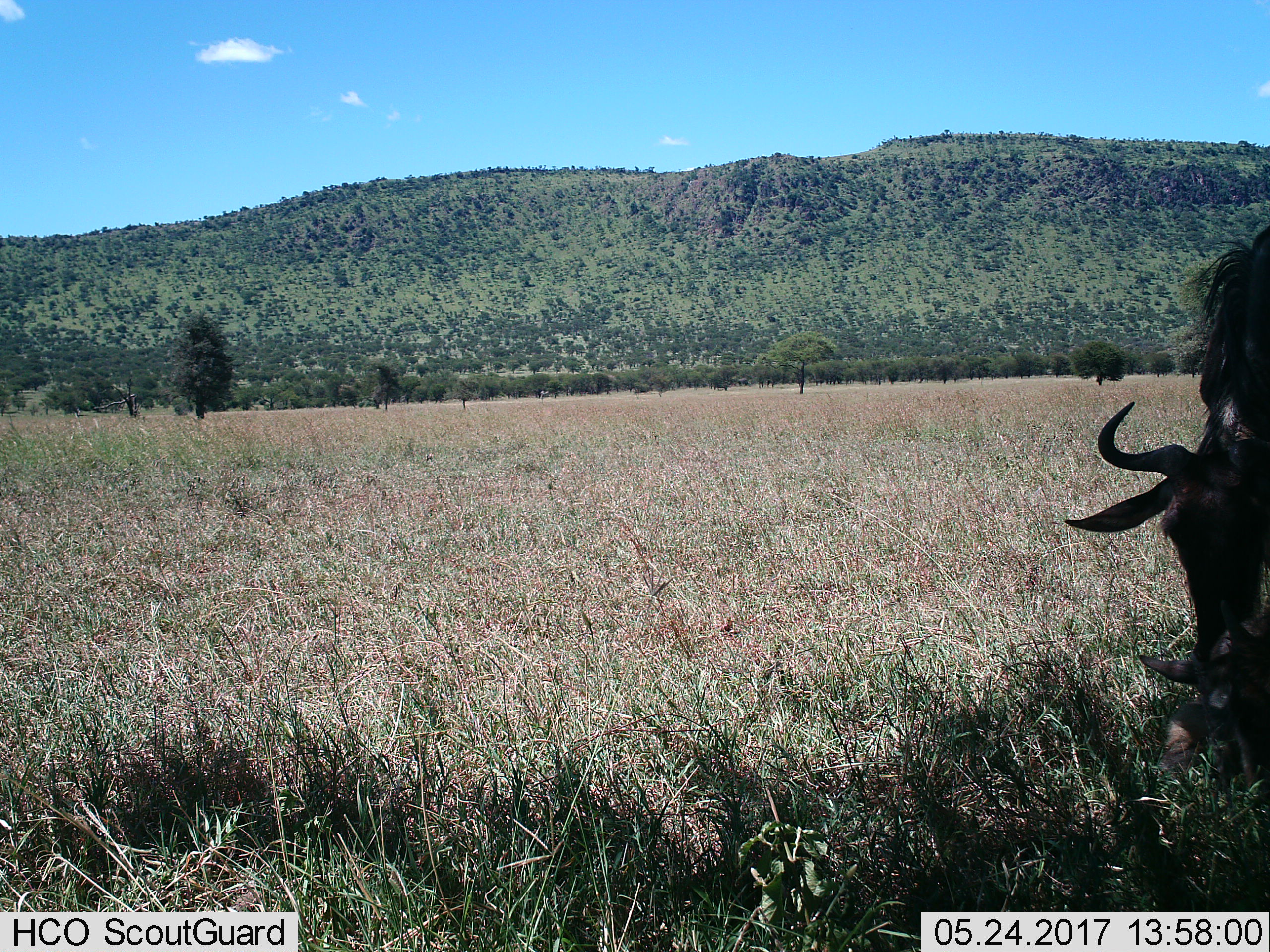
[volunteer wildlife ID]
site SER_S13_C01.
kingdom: Animalia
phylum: Chordata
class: Mammalia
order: Artiodactyla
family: Bovidae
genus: Connochaetes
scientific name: Connochaetes taurinus taurinus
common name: blue wildebeest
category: wildebeestblue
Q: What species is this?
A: Wildebeestblue (blue wildebeest) (Connochaetes taurinus taurinus).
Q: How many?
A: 1.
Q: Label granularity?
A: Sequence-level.